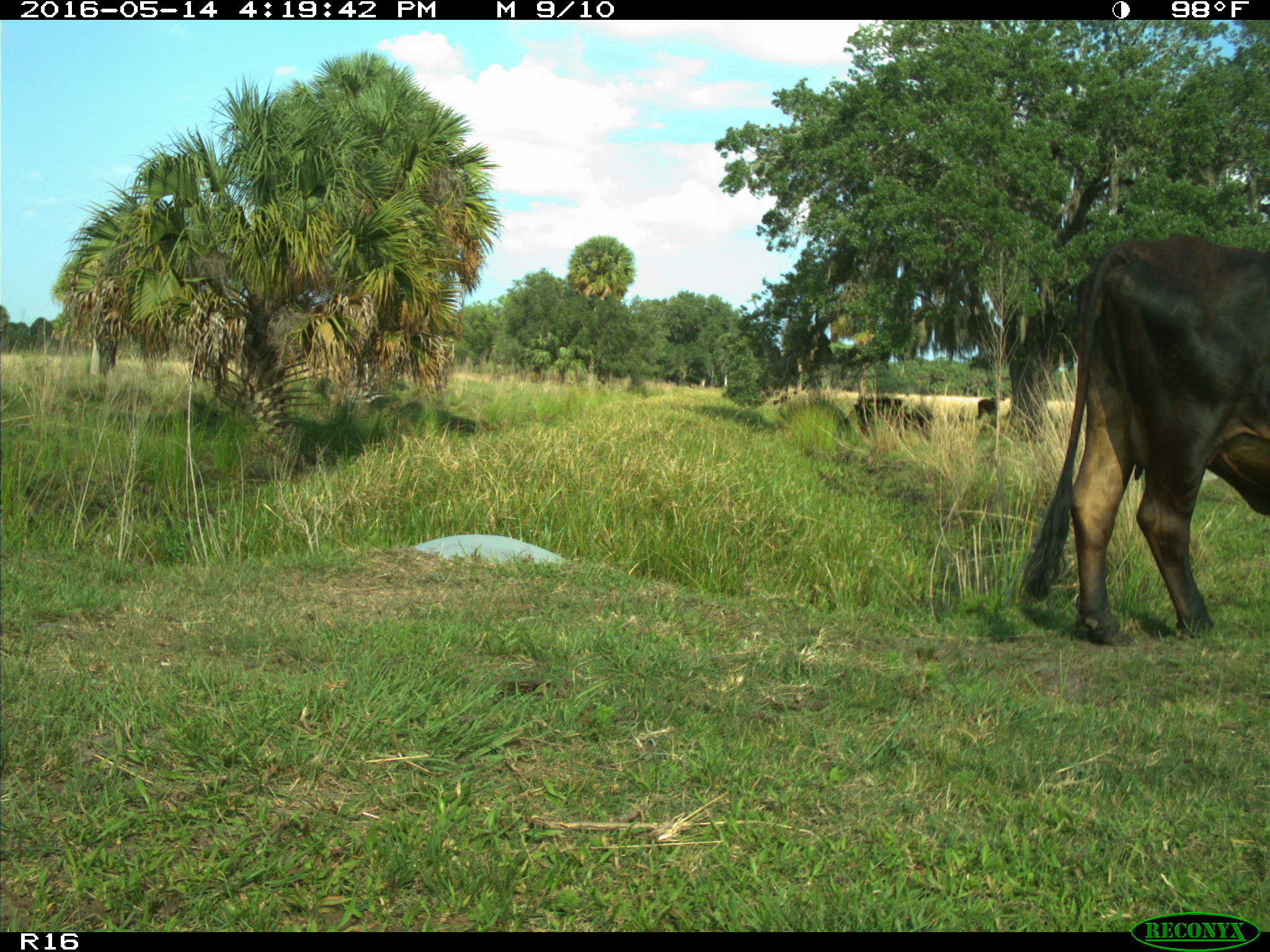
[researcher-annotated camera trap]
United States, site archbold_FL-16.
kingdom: Animalia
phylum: Chordata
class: Mammalia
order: Artiodactyla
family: Bovidae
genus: Bos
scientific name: Bos taurus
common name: domestic cow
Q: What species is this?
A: Bos taurus (domestic cow).